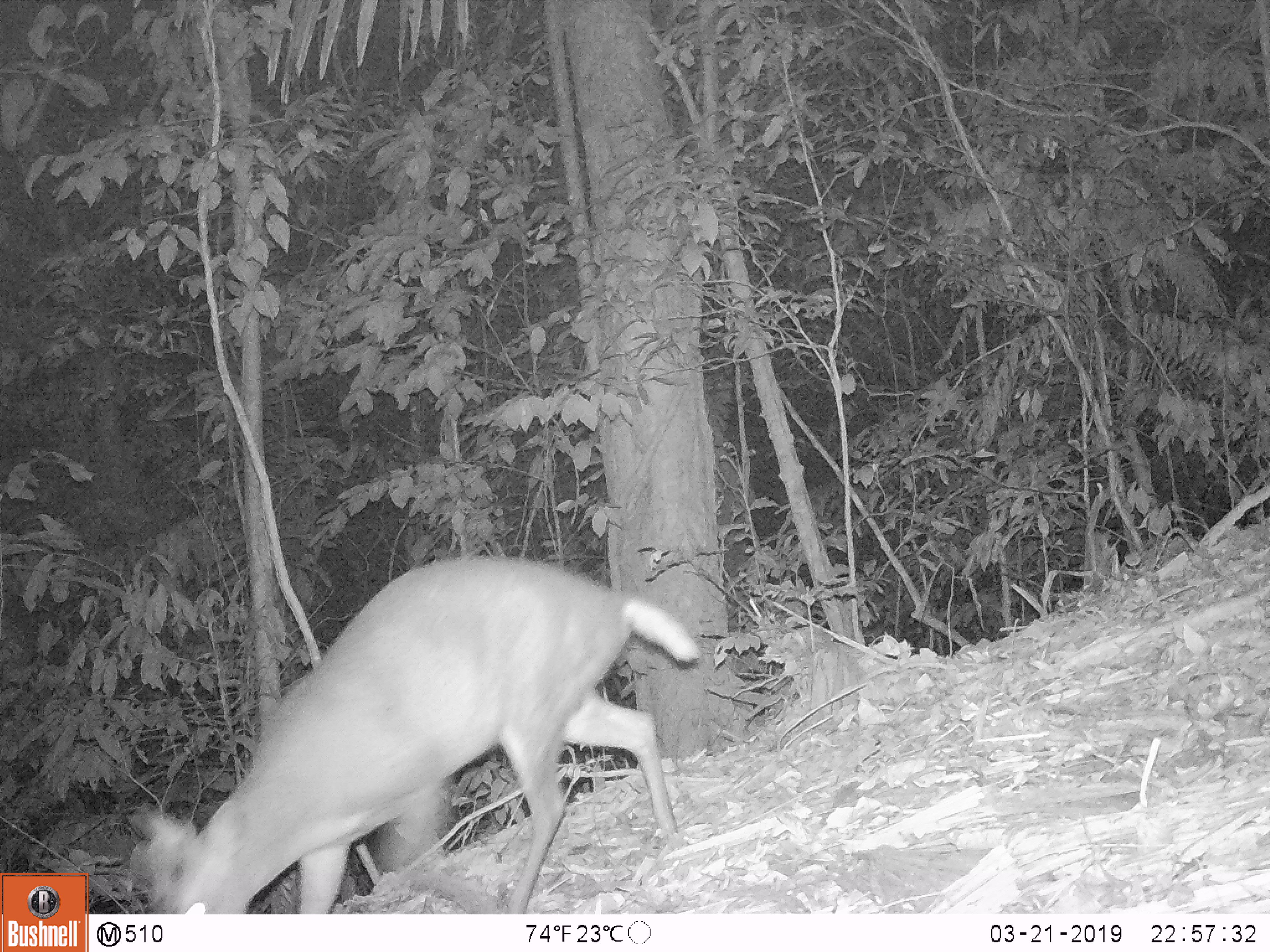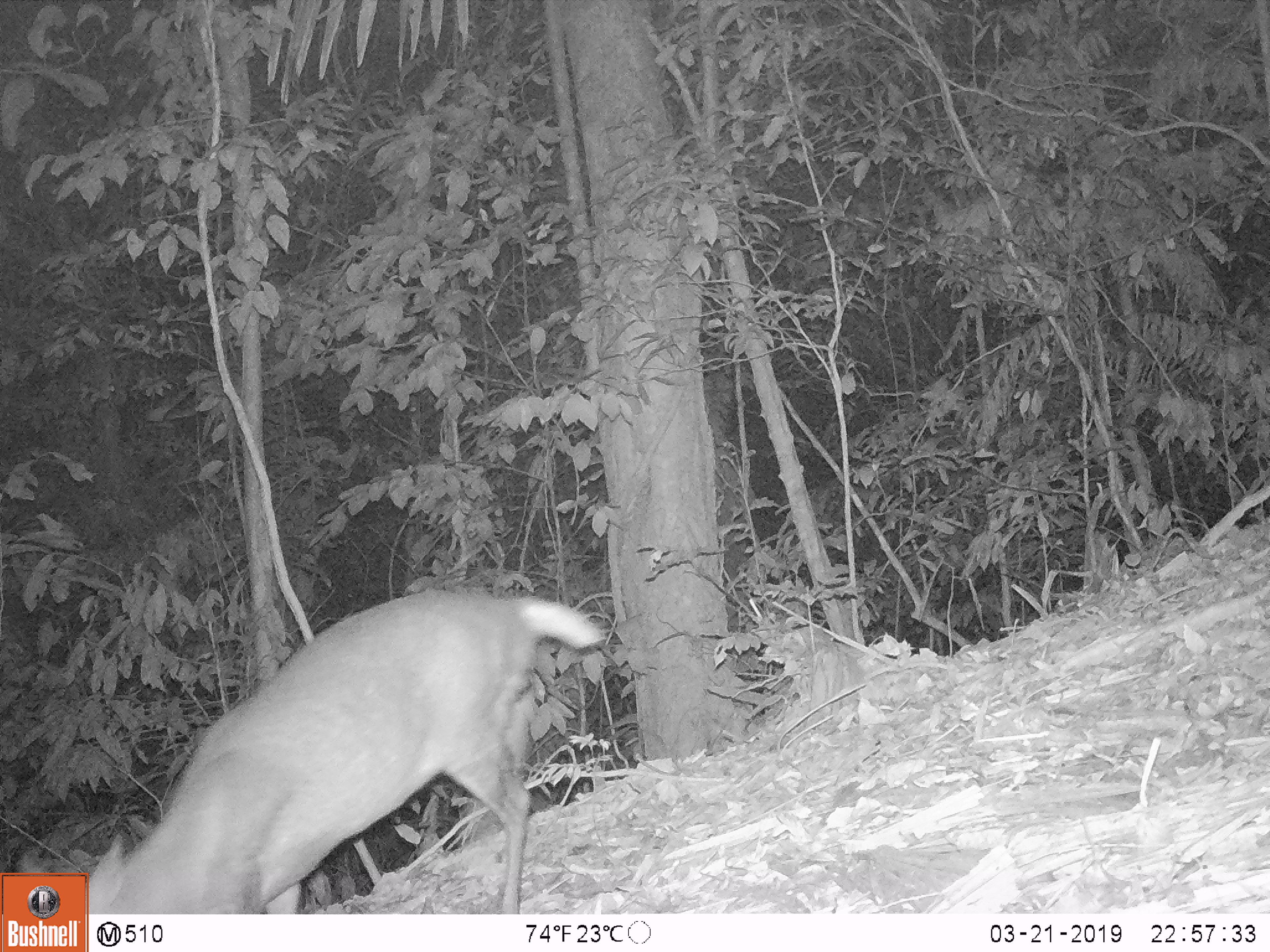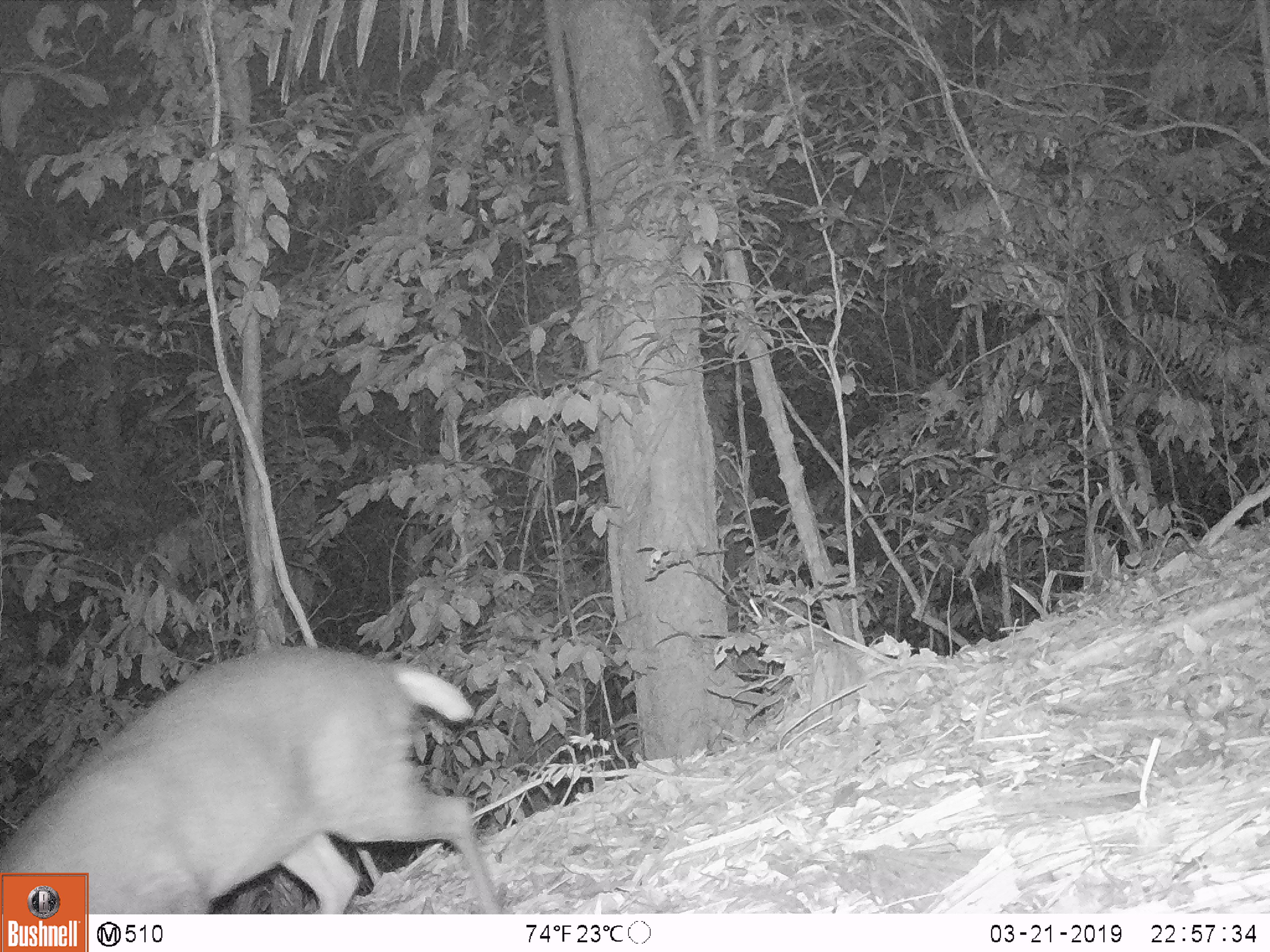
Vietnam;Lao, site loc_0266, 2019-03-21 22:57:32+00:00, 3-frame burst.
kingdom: Animalia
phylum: Chordata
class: Mammalia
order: Artiodactyla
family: Cervidae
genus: Muntiacus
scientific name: Muntiacus rooseveltorum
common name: roosevelt's muntjac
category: roosevelts muntjac group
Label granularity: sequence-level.